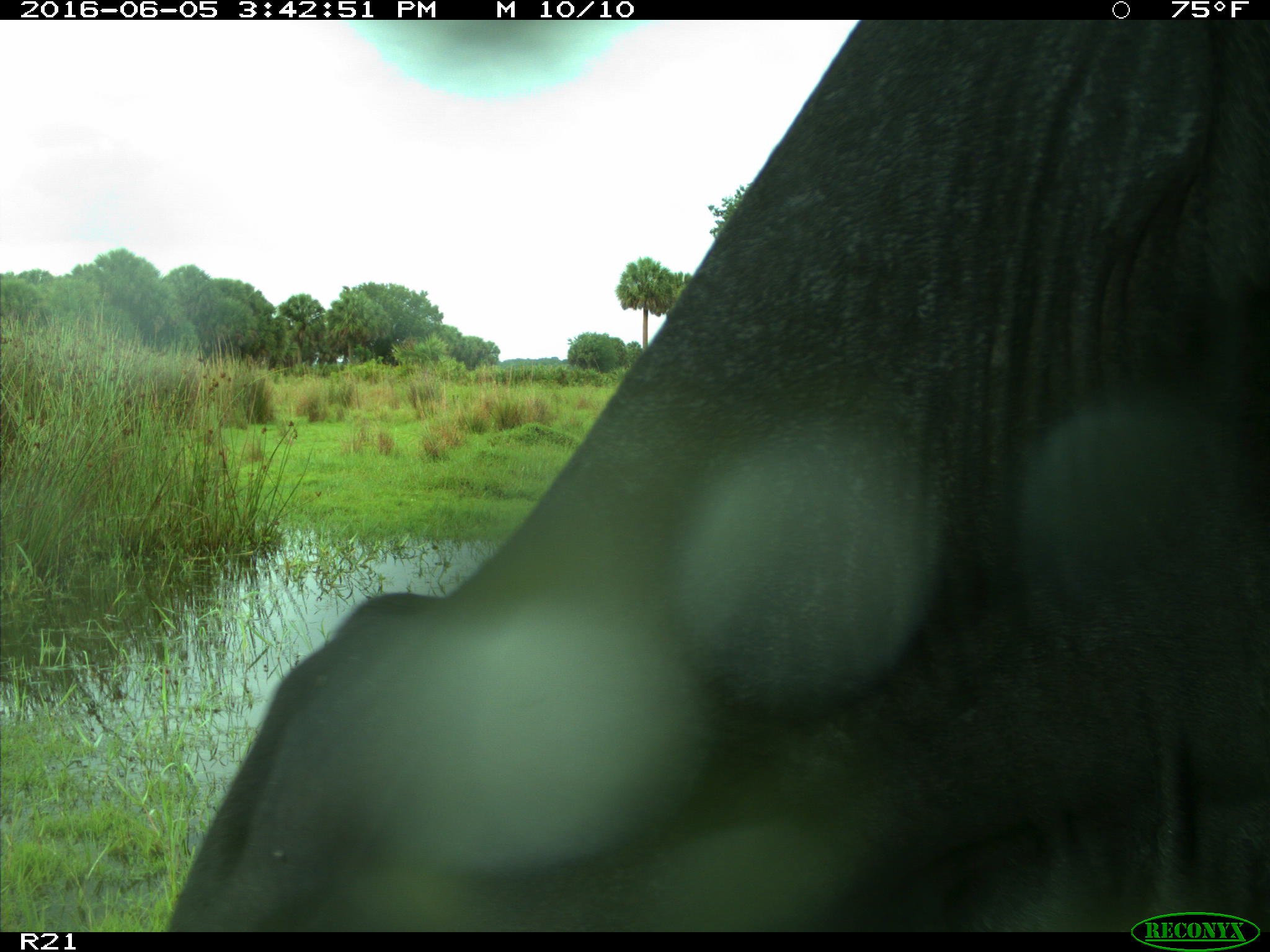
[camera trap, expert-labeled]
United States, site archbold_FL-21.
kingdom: Animalia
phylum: Chordata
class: Mammalia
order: Artiodactyla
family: Bovidae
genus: Bos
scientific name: Bos taurus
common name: domestic cow